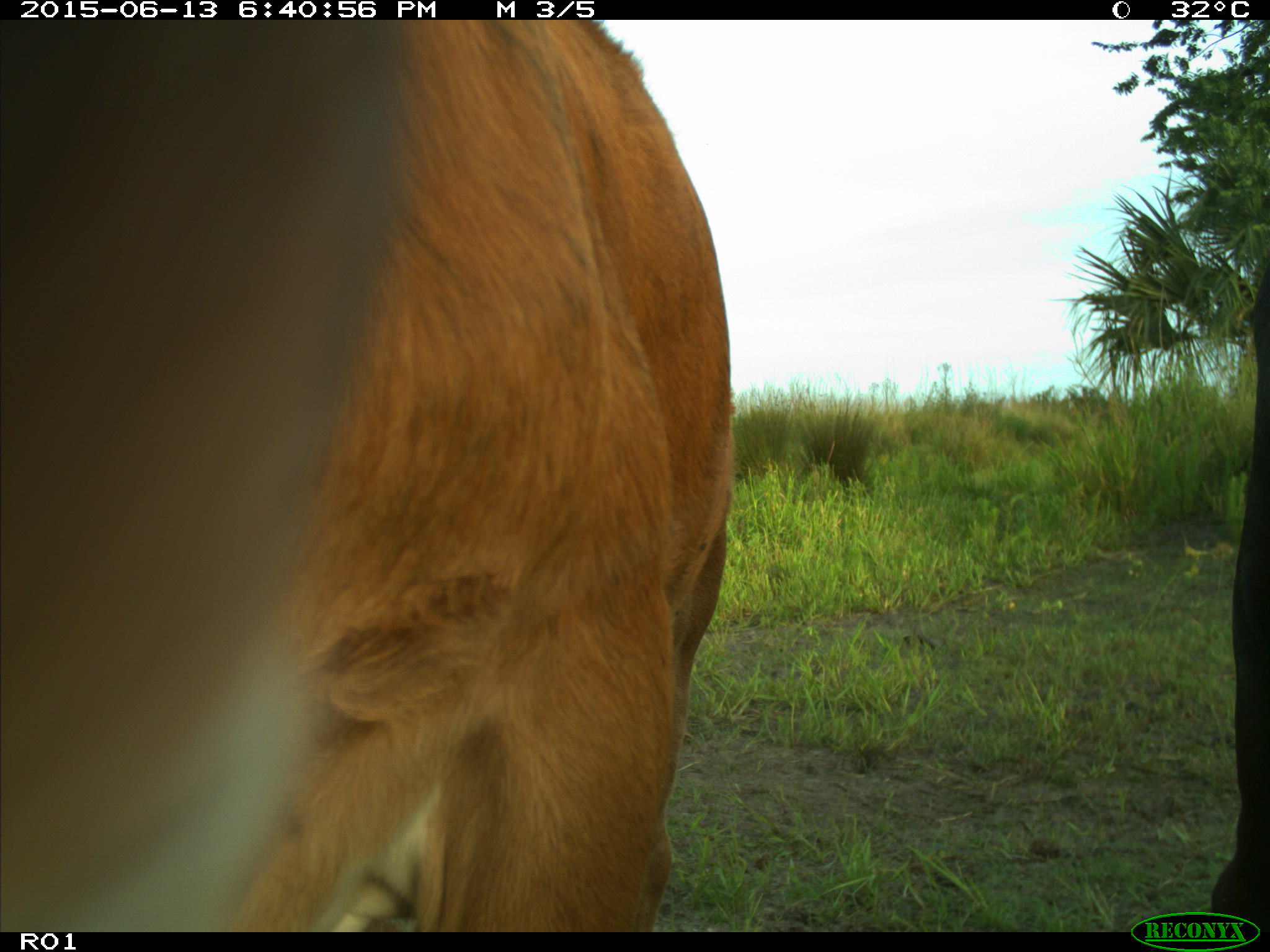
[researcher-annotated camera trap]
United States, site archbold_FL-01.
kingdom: Animalia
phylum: Chordata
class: Mammalia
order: Artiodactyla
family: Bovidae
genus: Bos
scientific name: Bos taurus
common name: domestic cow